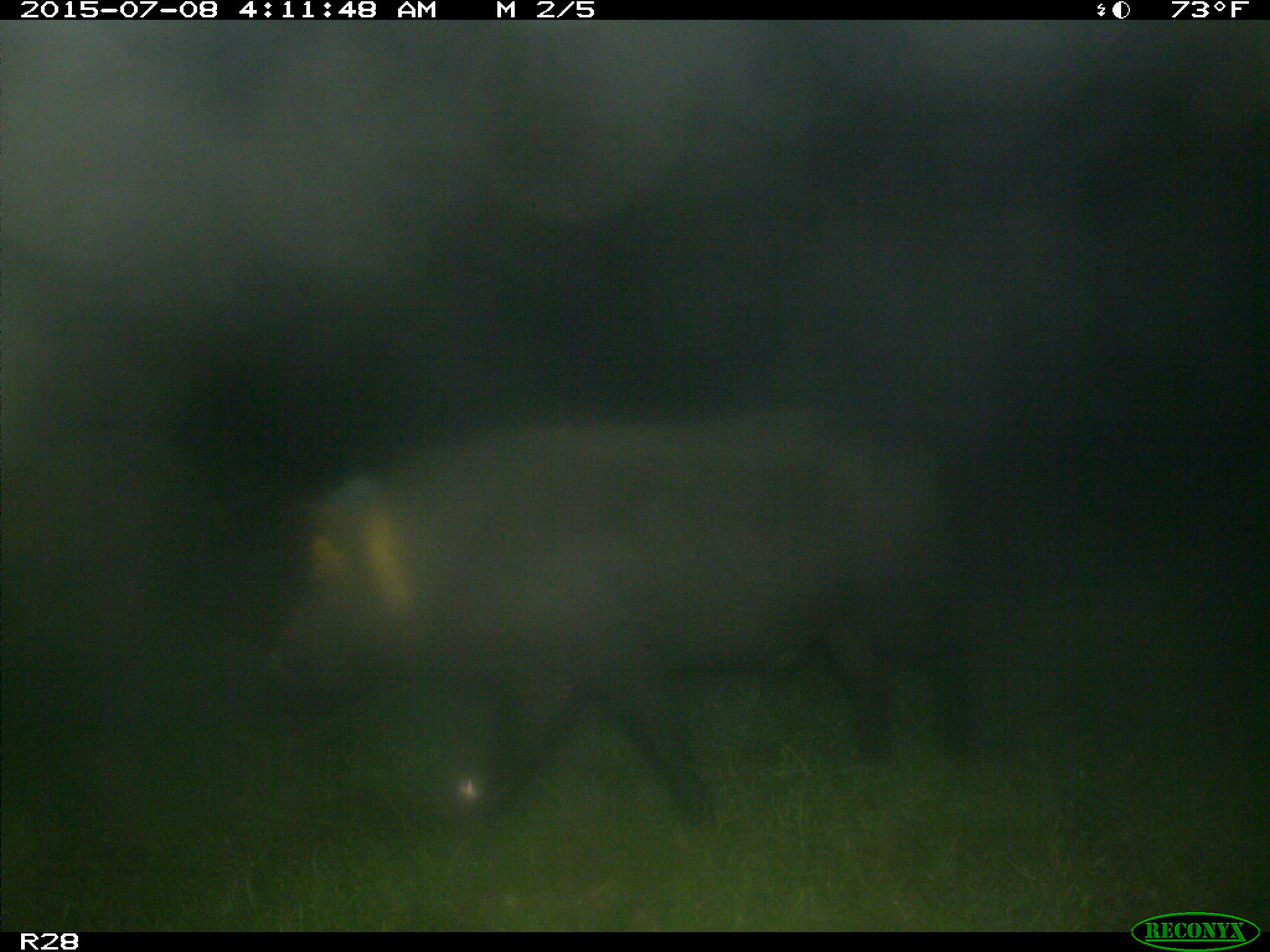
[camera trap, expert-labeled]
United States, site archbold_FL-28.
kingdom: Animalia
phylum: Chordata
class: Mammalia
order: Artiodactyla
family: Suidae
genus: Sus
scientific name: Sus scrofa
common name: wild boar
Sus scrofa (wild boar).